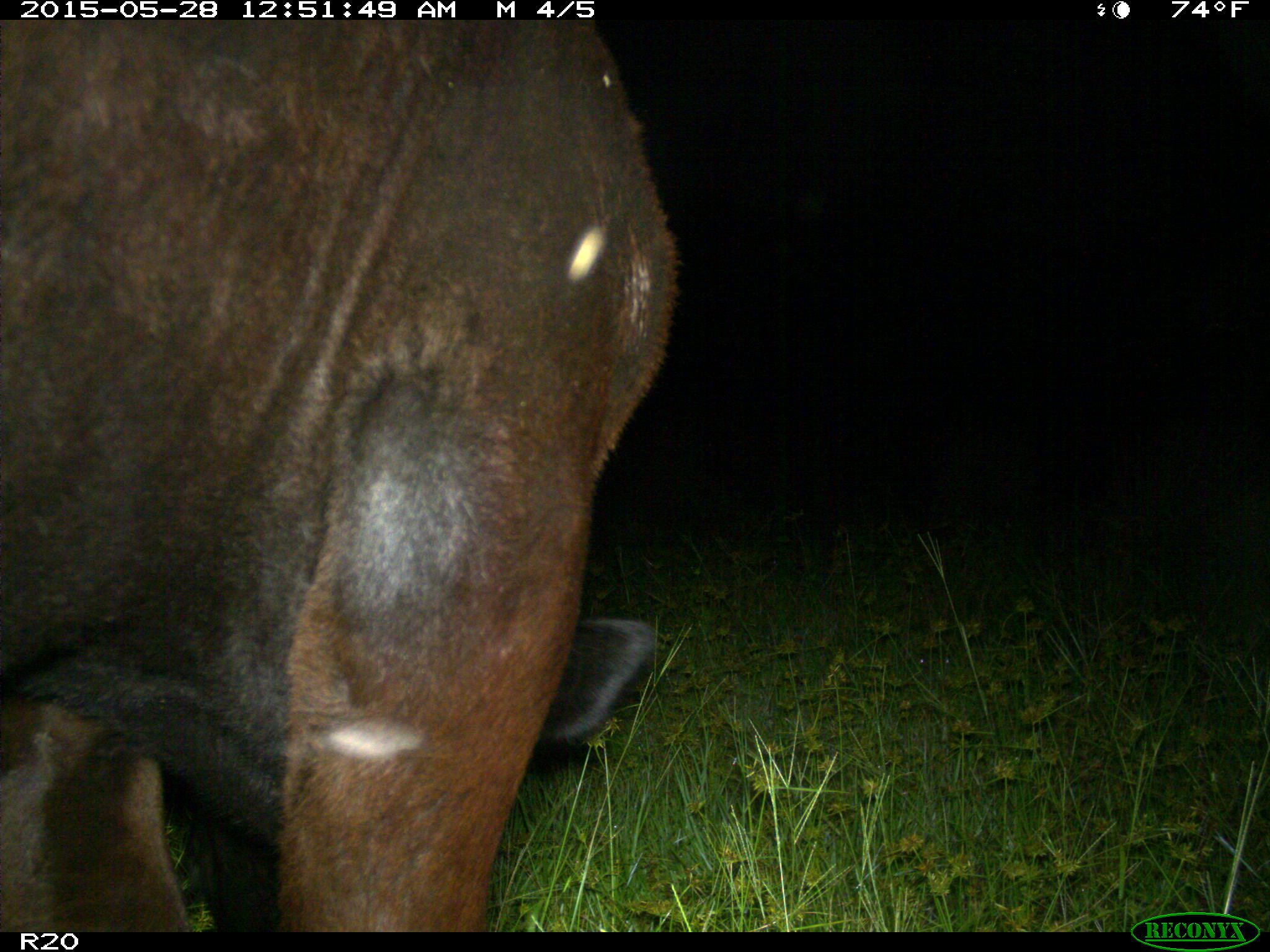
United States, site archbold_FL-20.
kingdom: Animalia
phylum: Chordata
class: Mammalia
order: Artiodactyla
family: Bovidae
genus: Bos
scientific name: Bos taurus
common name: domestic cow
Bos taurus (domestic cow).